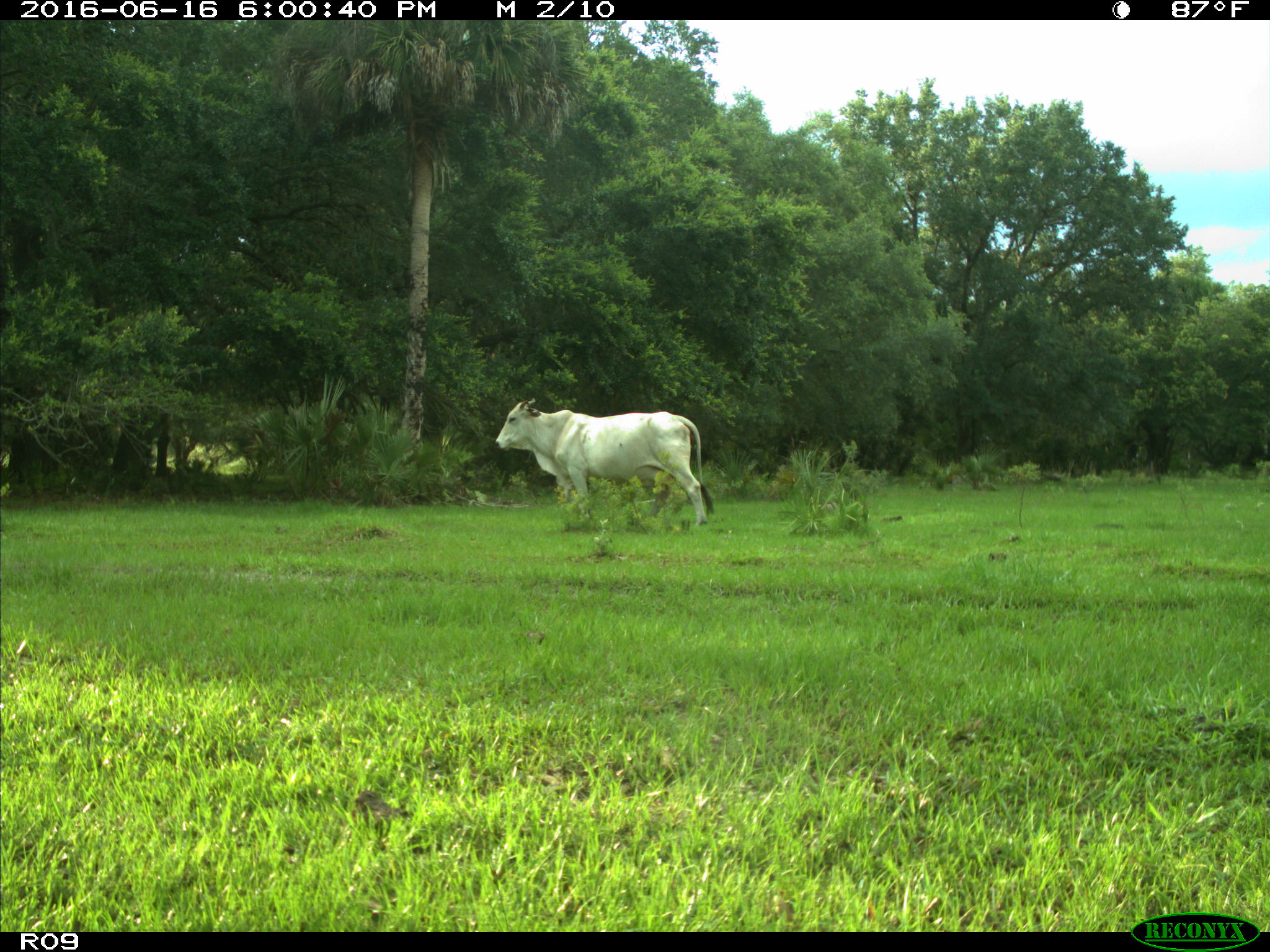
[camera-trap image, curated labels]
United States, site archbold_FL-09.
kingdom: Animalia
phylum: Chordata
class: Mammalia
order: Artiodactyla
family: Bovidae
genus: Bos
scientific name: Bos taurus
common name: domestic cow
Bos taurus (domestic cow).